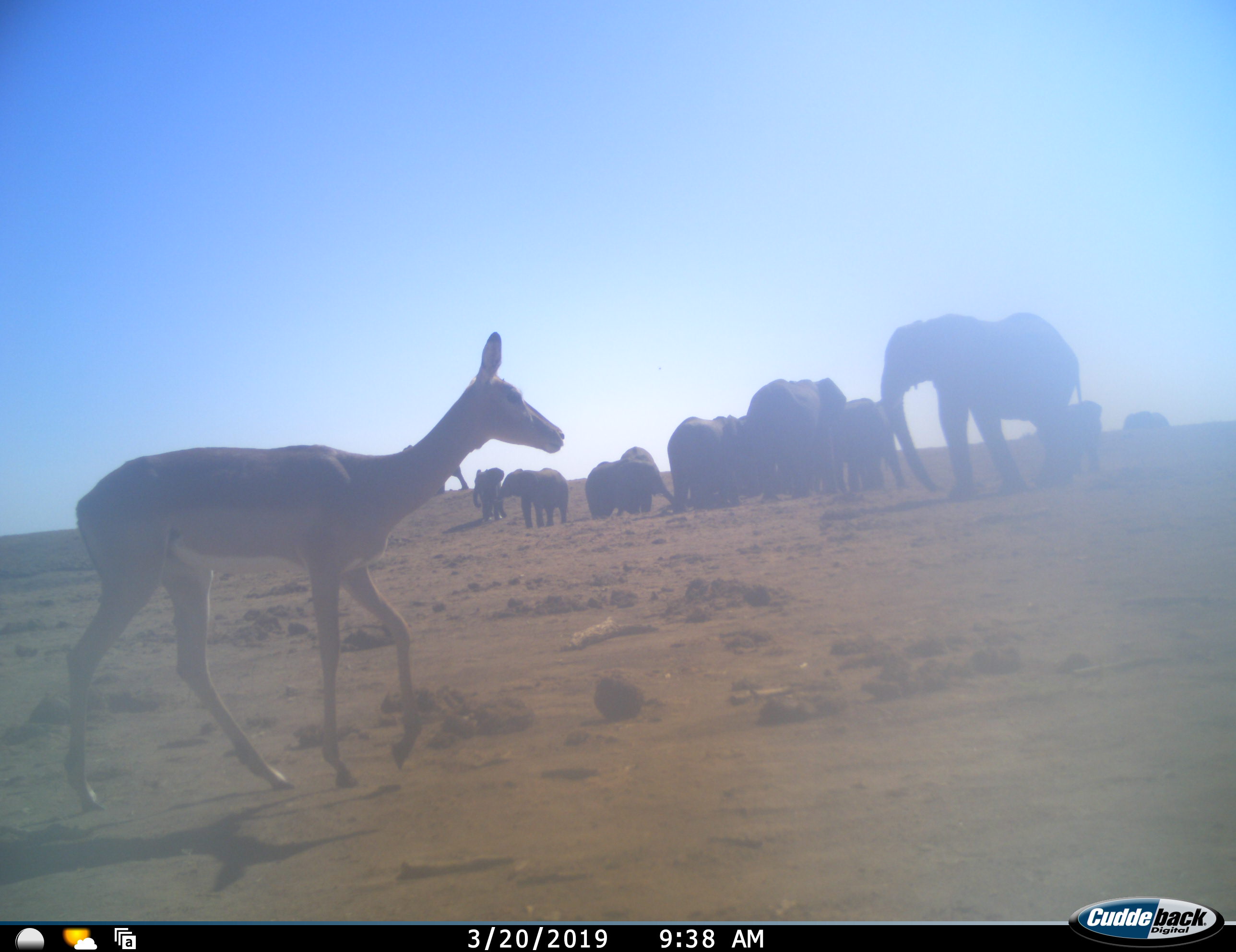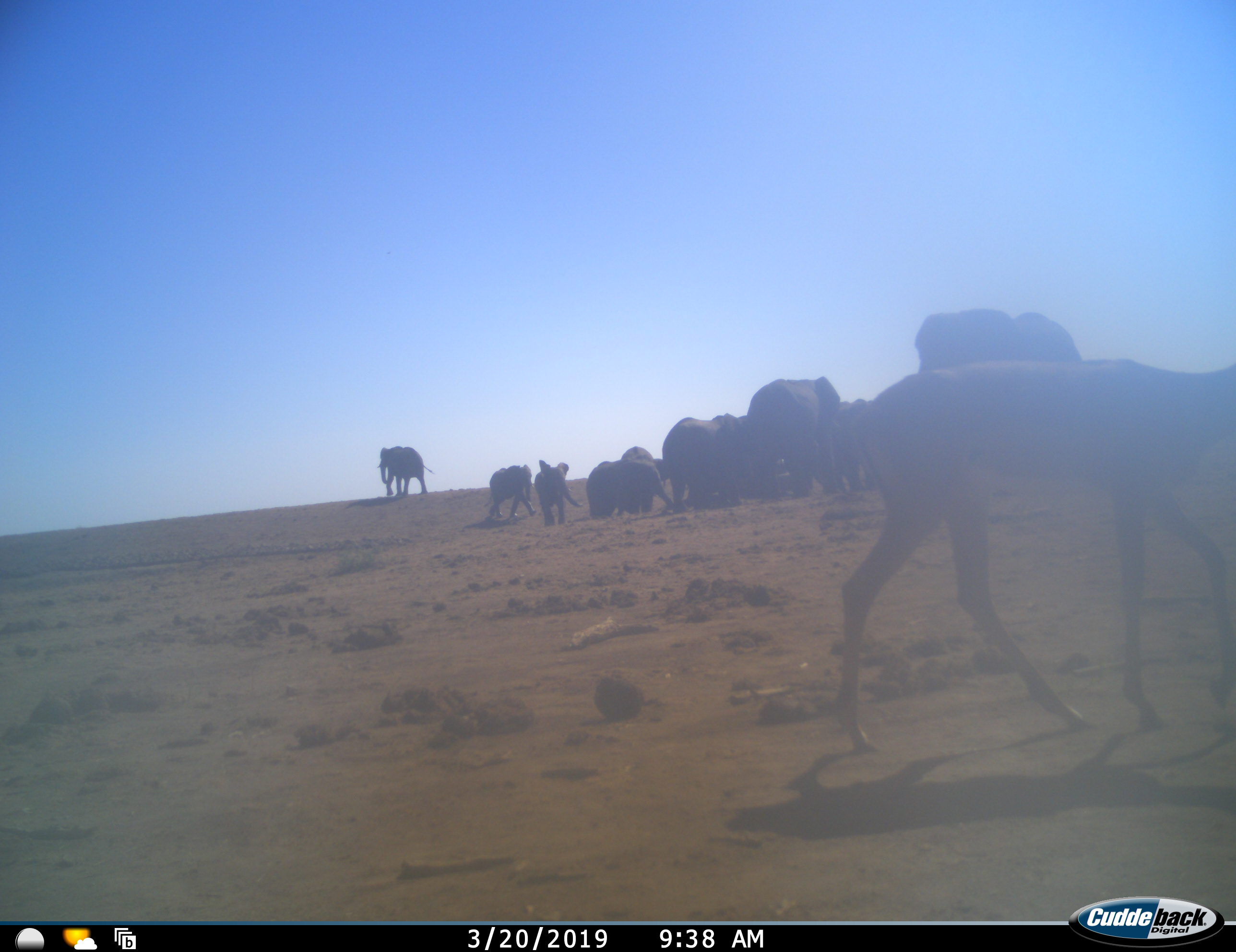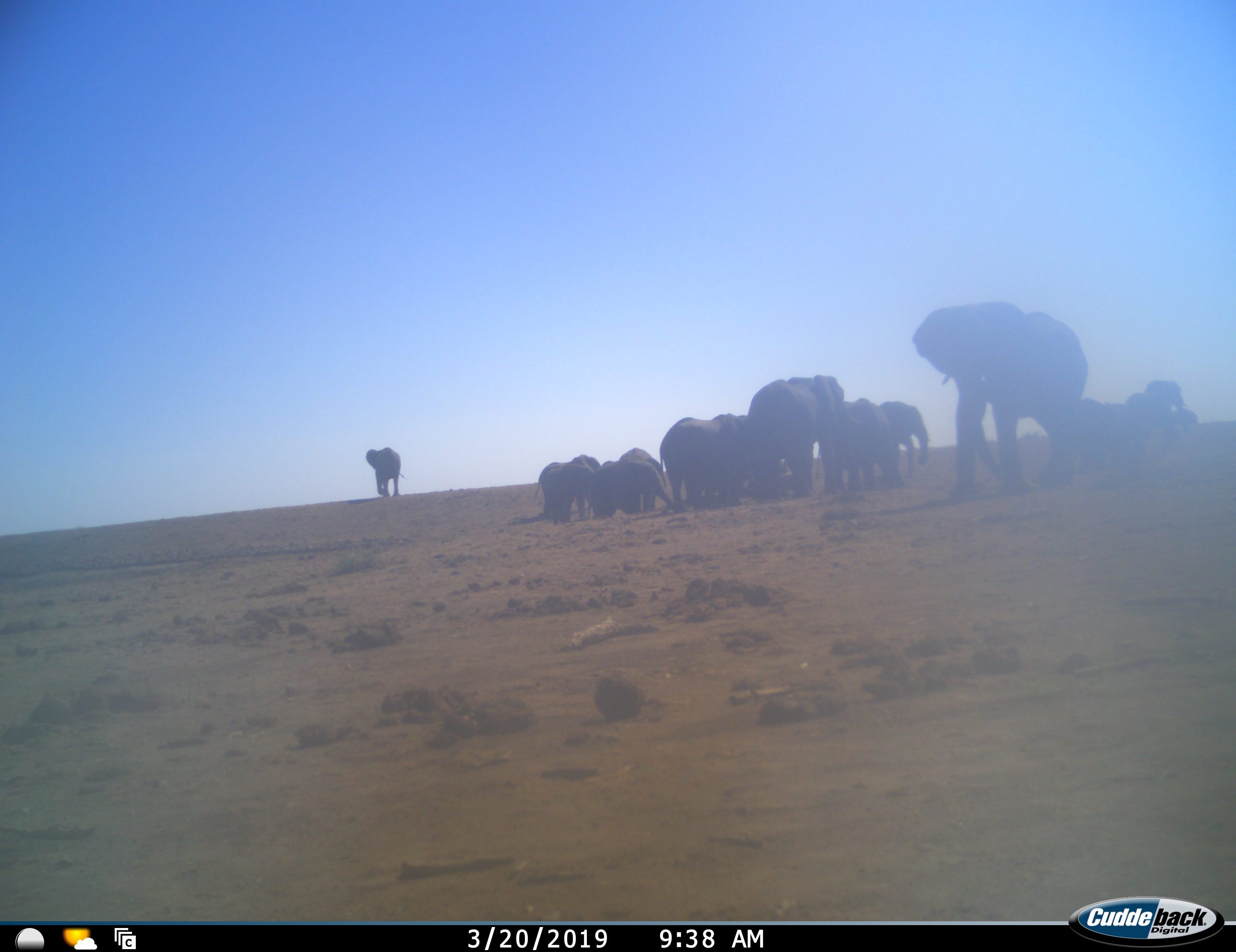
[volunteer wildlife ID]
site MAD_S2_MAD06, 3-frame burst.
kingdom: Animalia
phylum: Chordata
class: Mammalia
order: Proboscidea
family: Elephantidae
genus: Loxodonta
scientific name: Loxodonta africana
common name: african bush elephant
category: elephant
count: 11-50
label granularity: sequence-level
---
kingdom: Animalia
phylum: Chordata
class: Mammalia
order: Artiodactyla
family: Bovidae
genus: Aepyceros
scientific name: Aepyceros melampus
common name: impala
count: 1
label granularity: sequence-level